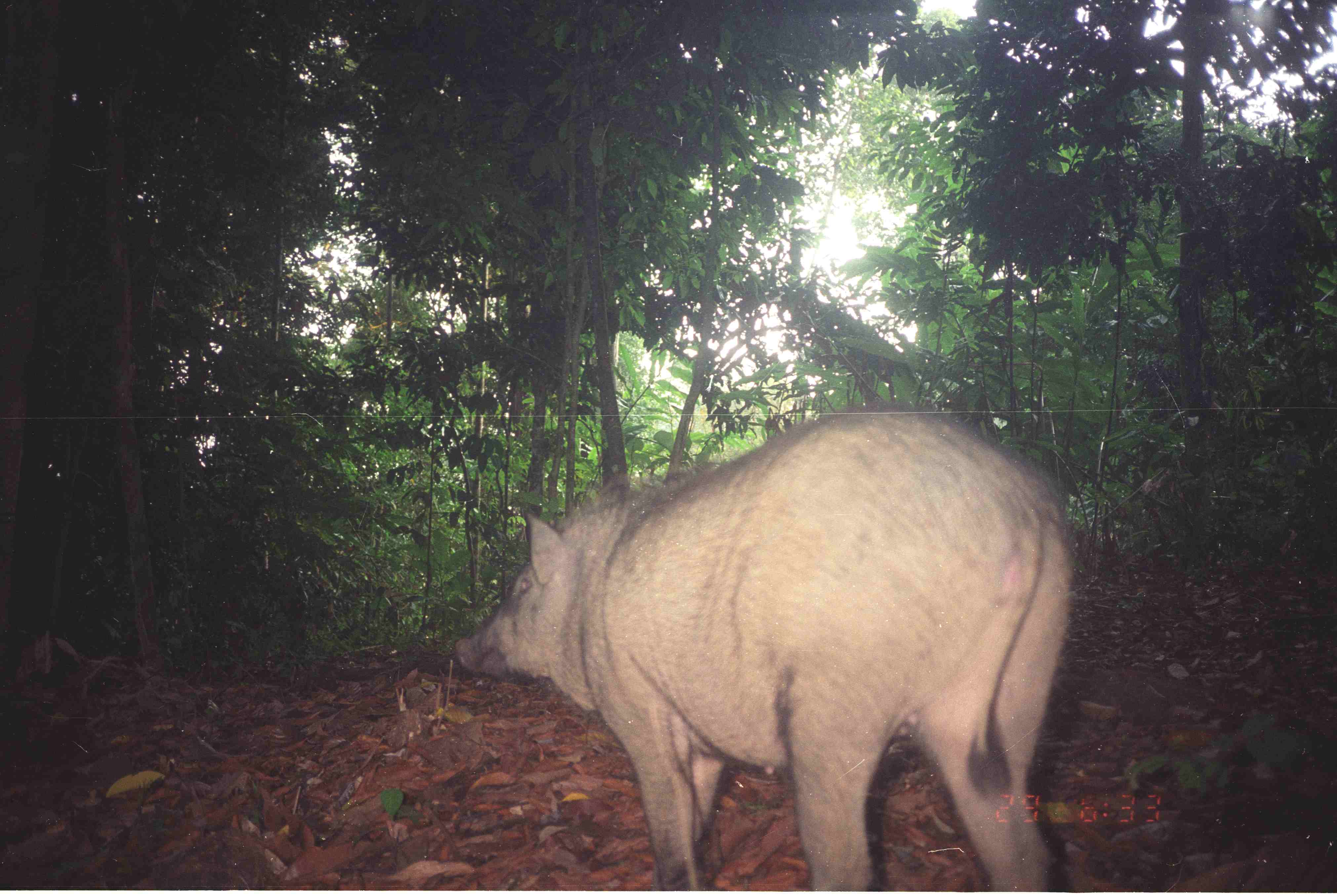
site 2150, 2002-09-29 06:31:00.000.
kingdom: Animalia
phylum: Chordata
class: Mammalia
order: Artiodactyla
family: Suidae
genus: Sus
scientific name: Sus scrofa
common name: wild boar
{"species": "Sus scrofa (wild boar)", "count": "1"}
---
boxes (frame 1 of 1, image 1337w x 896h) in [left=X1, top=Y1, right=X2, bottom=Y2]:
sus scrofa: [left=455, top=399, right=1076, bottom=892]